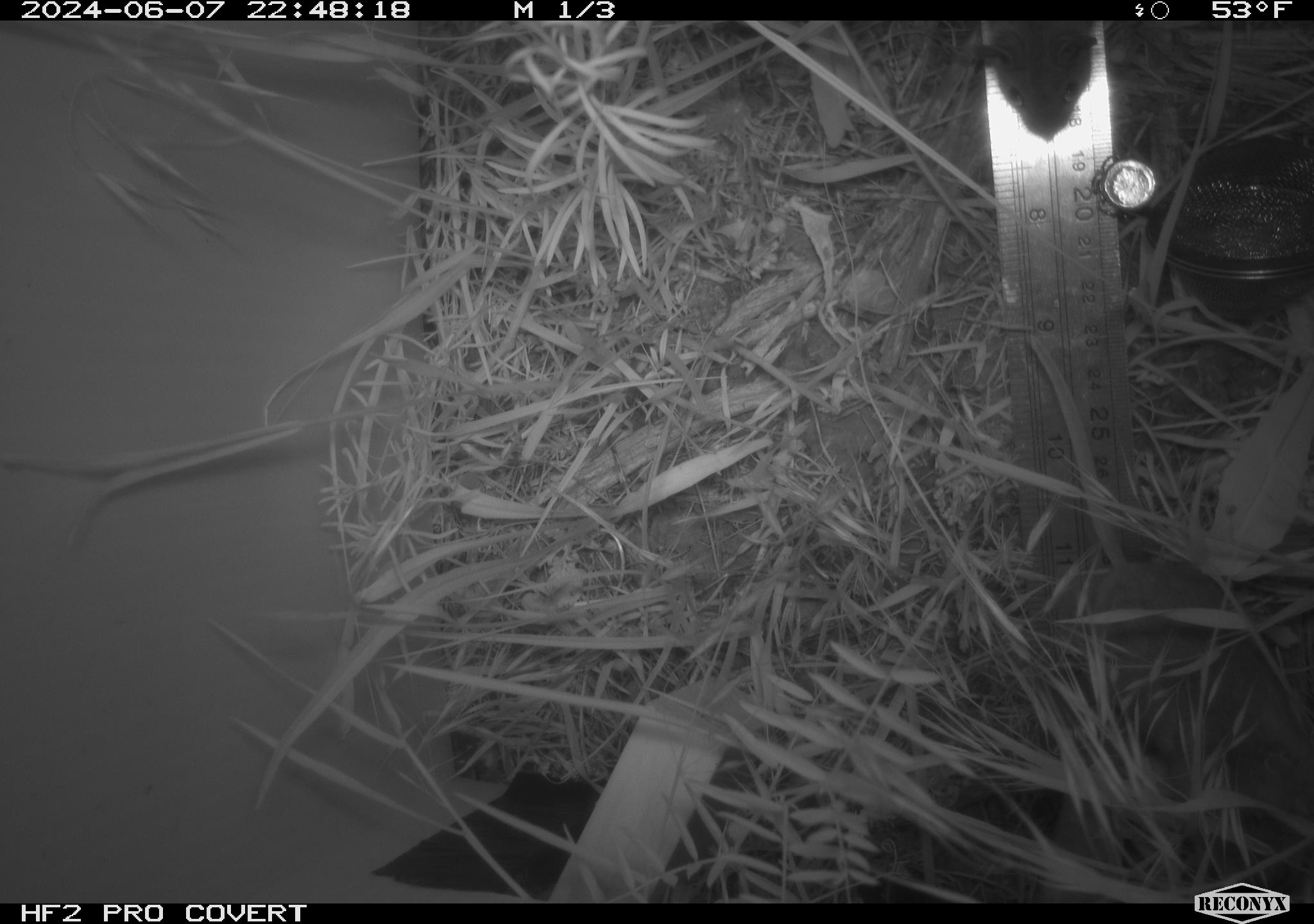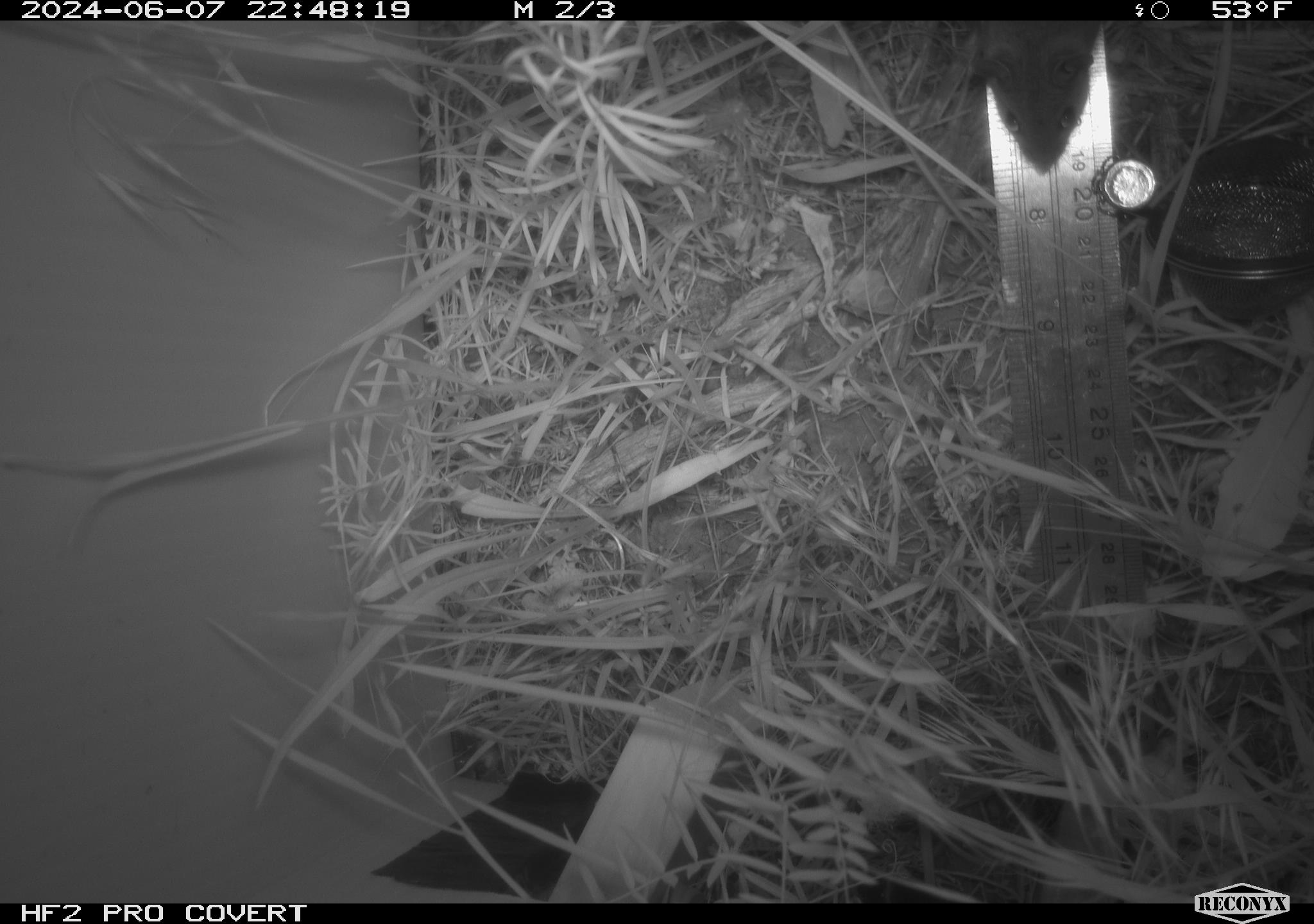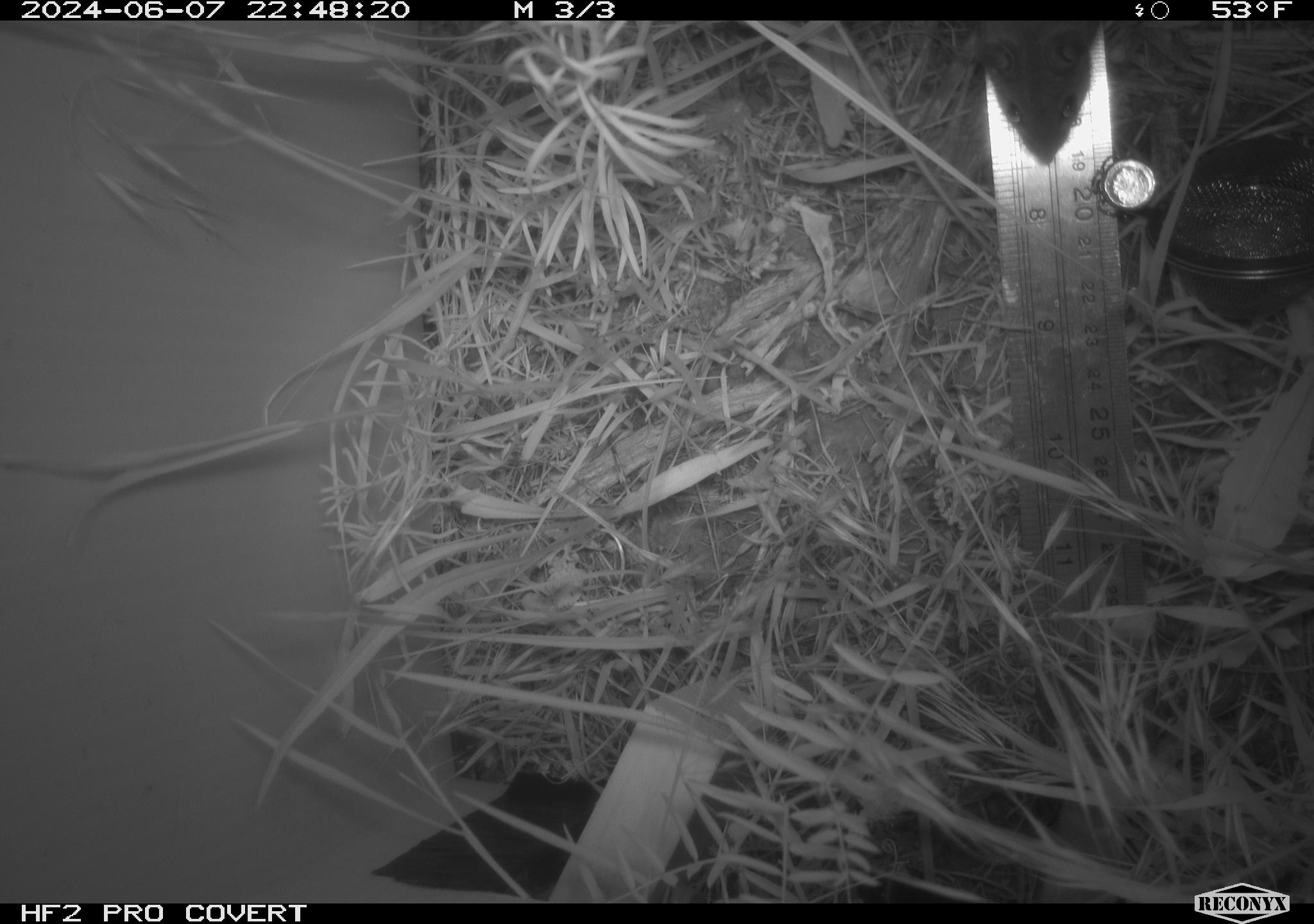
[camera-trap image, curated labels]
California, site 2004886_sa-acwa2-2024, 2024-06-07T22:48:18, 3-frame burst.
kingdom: Animalia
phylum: Chordata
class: Mammalia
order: Rodentia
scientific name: Rodentia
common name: mouse species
Mouse species (Rodentia).